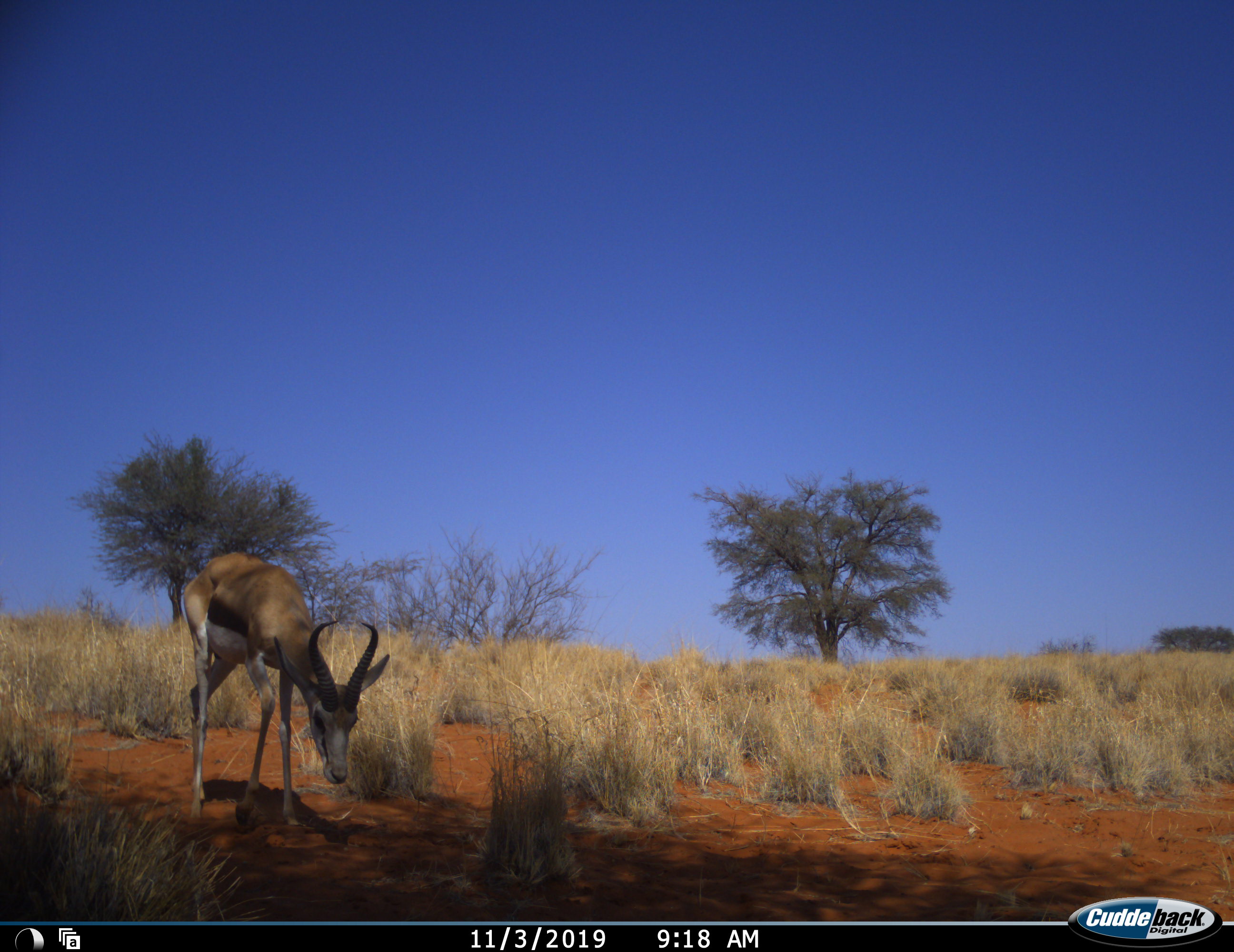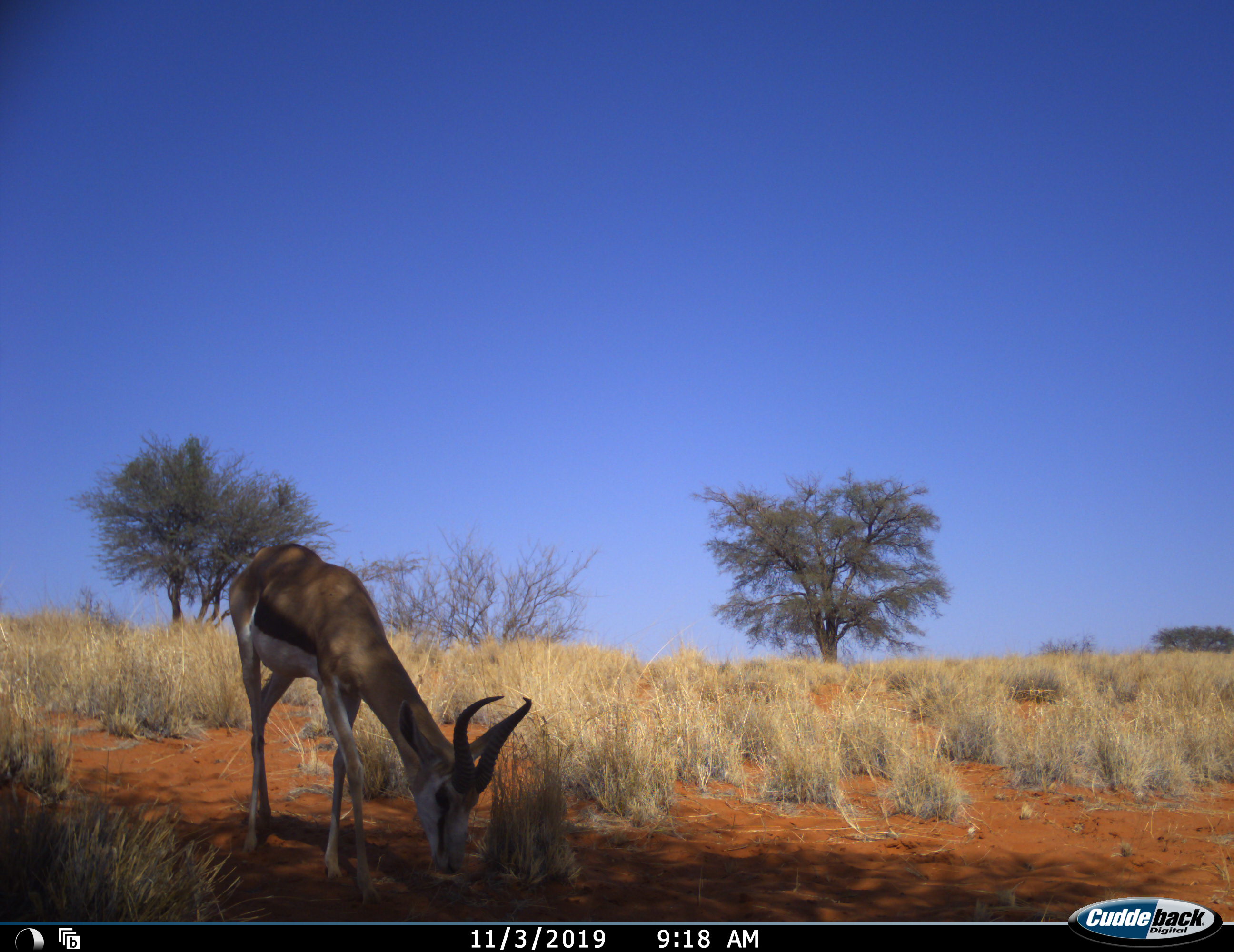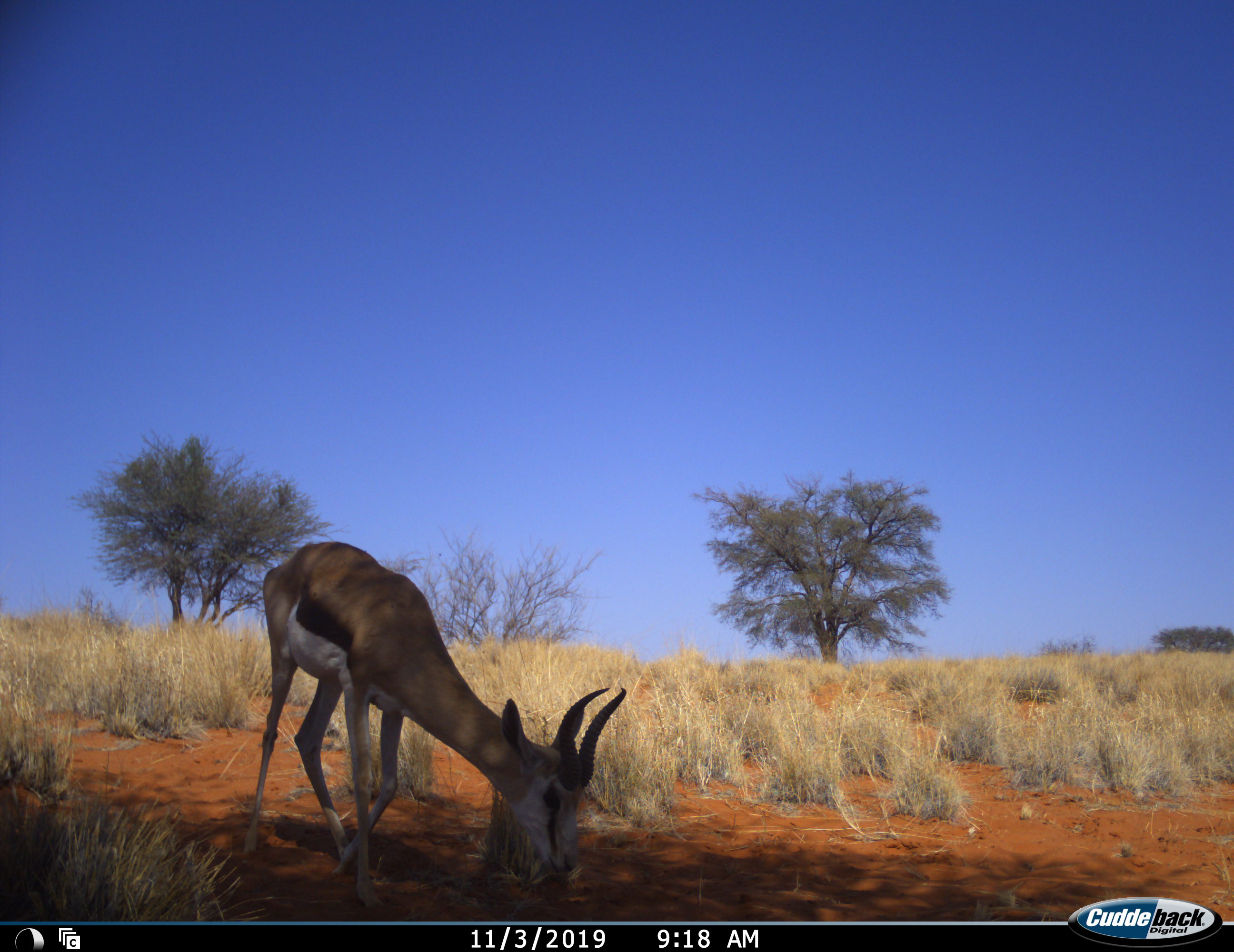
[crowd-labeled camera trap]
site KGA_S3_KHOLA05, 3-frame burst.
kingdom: Animalia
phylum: Chordata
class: Mammalia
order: Artiodactyla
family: Bovidae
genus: Antidorcas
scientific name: Antidorcas marsupialis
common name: springbok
Springbok (Antidorcas marsupialis), count 1. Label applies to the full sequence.